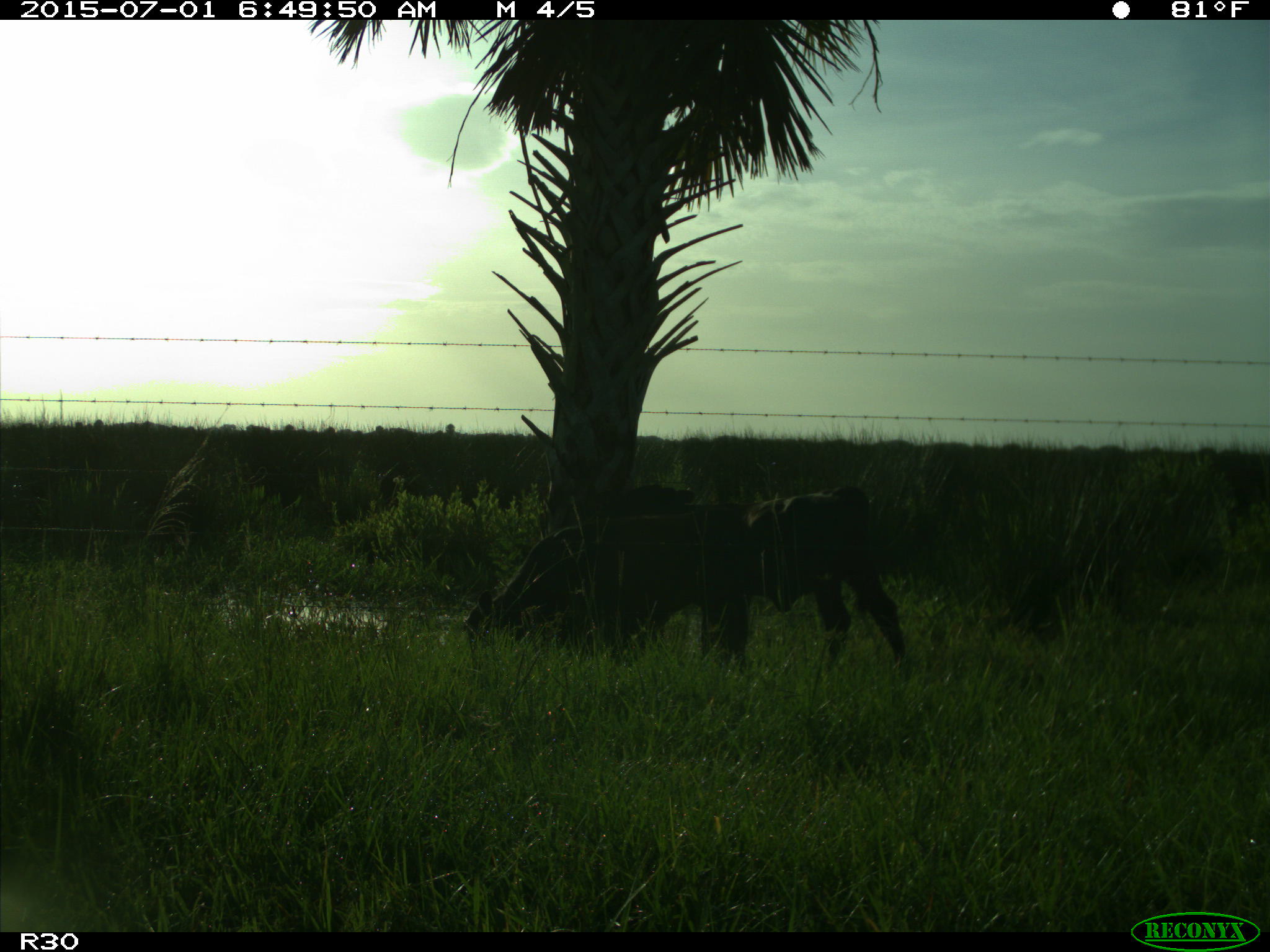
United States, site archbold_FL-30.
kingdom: Animalia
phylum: Chordata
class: Mammalia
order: Artiodactyla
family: Bovidae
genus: Bos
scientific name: Bos taurus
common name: domestic cow